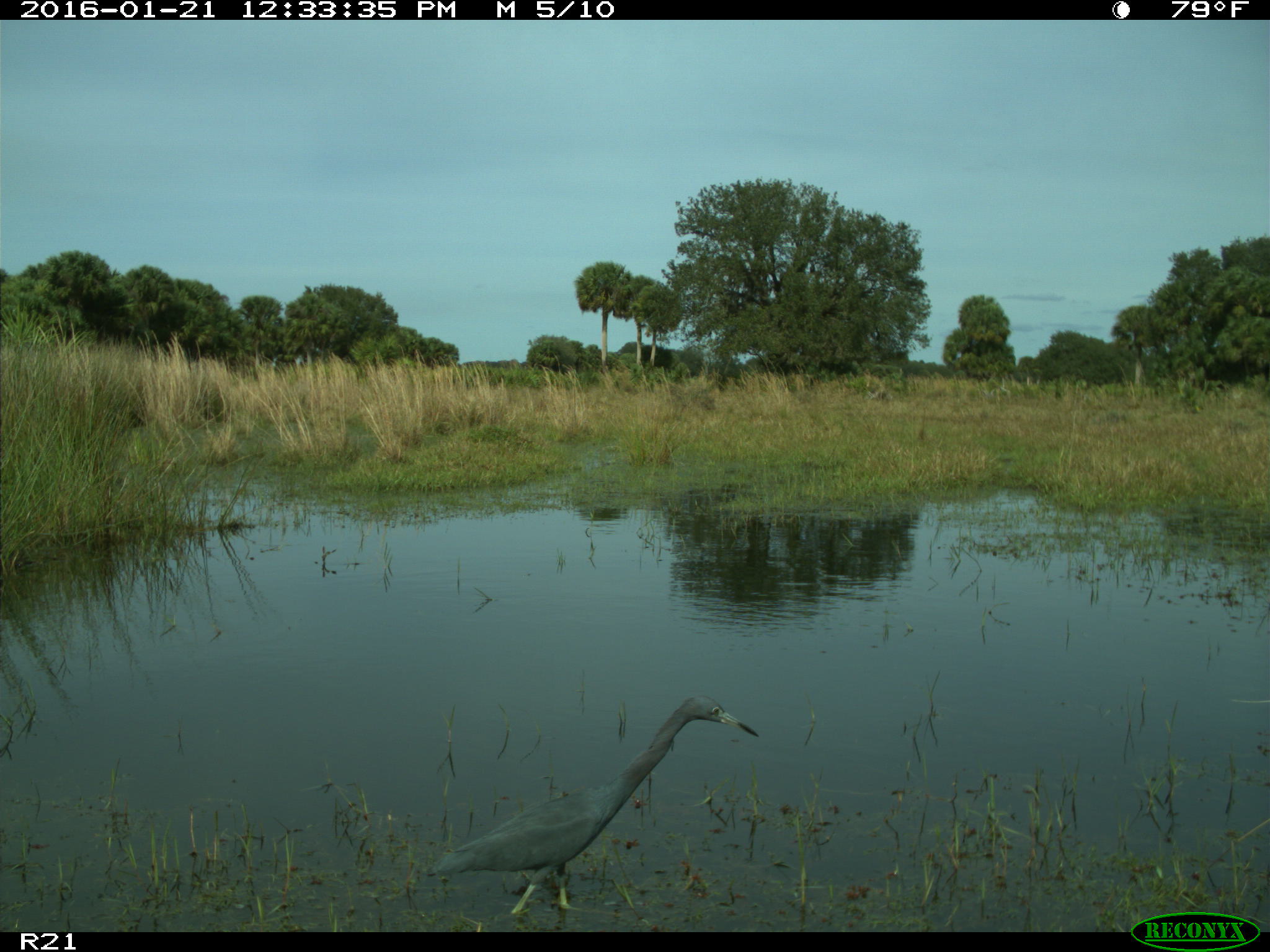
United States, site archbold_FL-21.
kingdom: Animalia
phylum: Chordata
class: Aves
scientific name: Aves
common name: birds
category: unidentified bird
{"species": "unidentified bird (birds) (Aves)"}